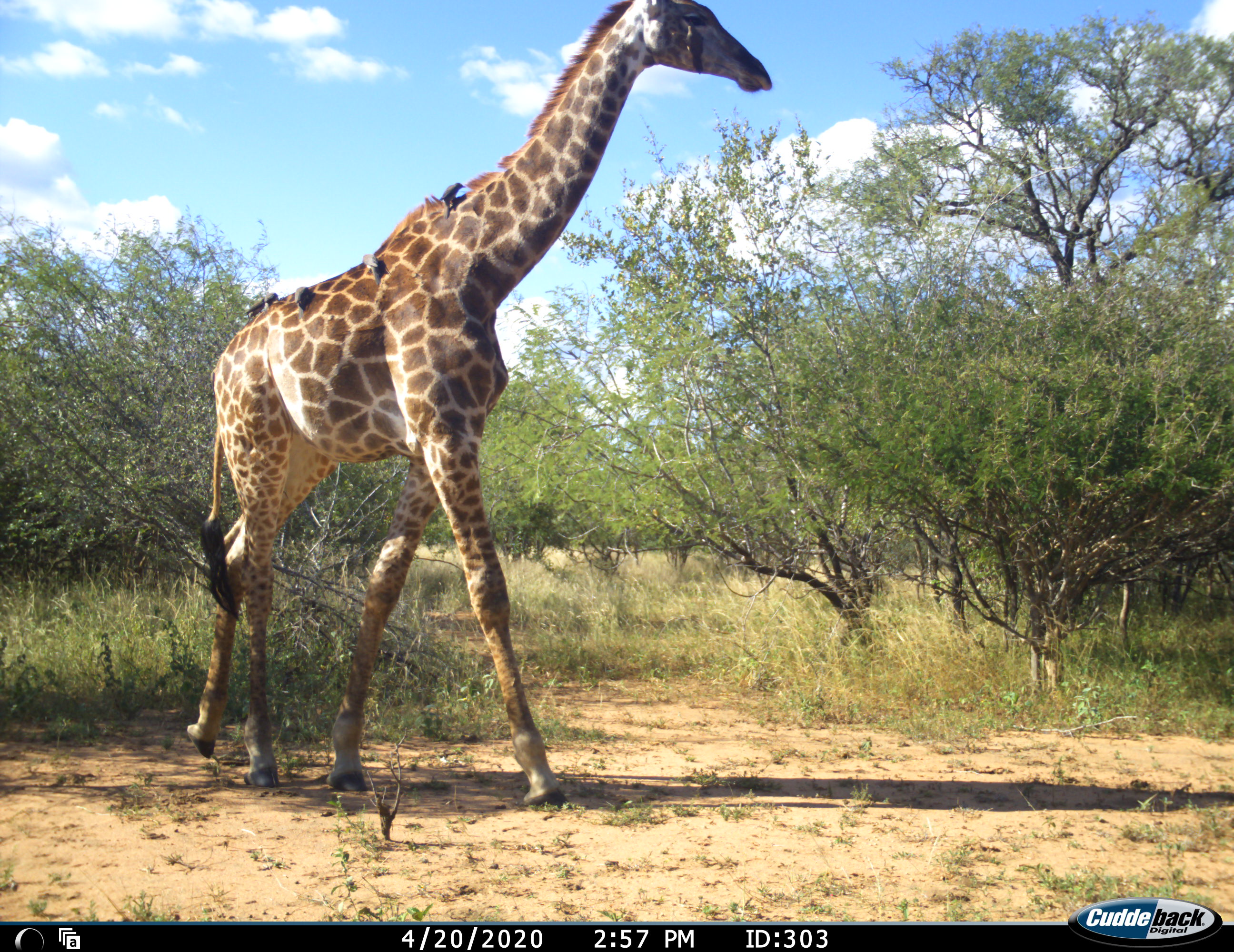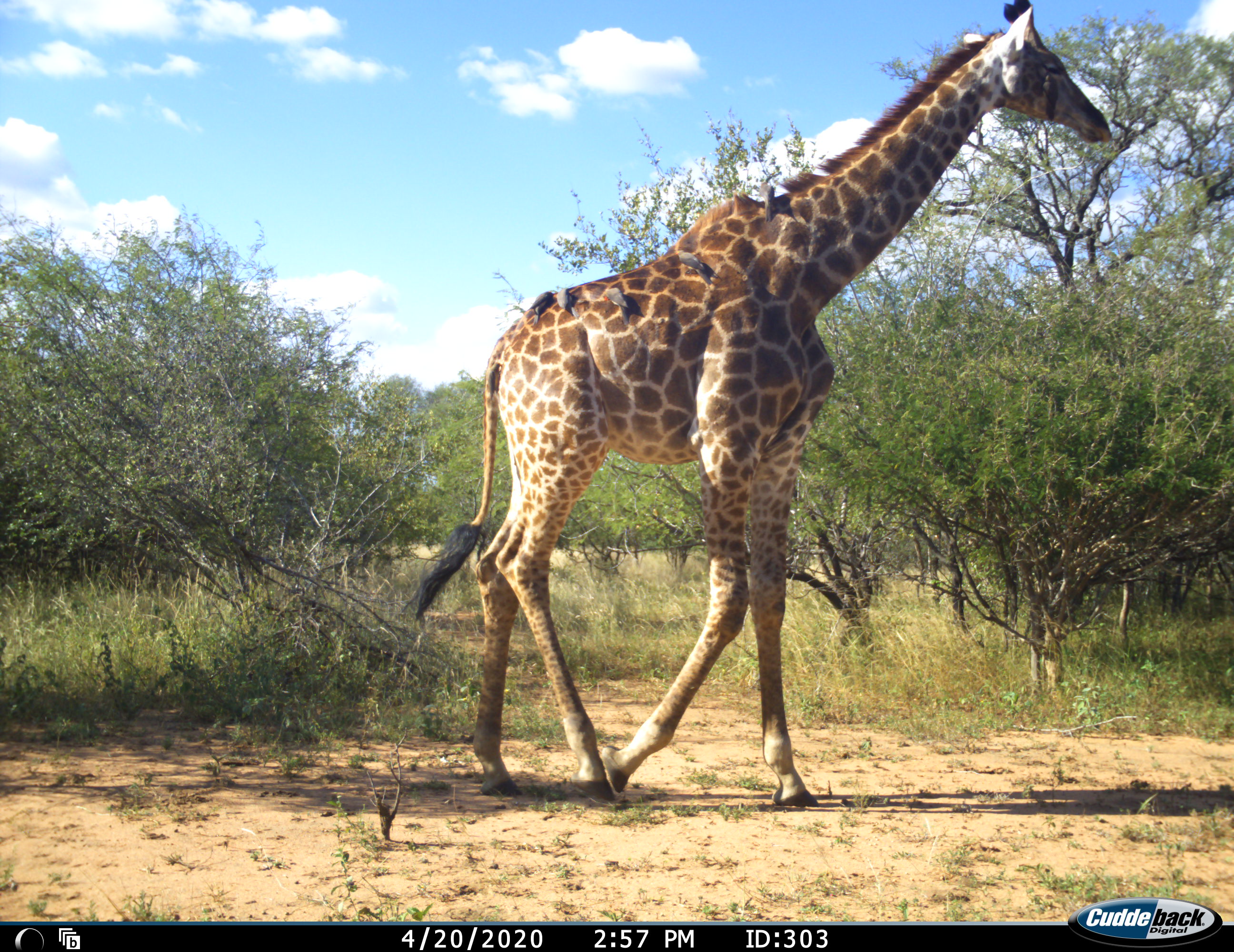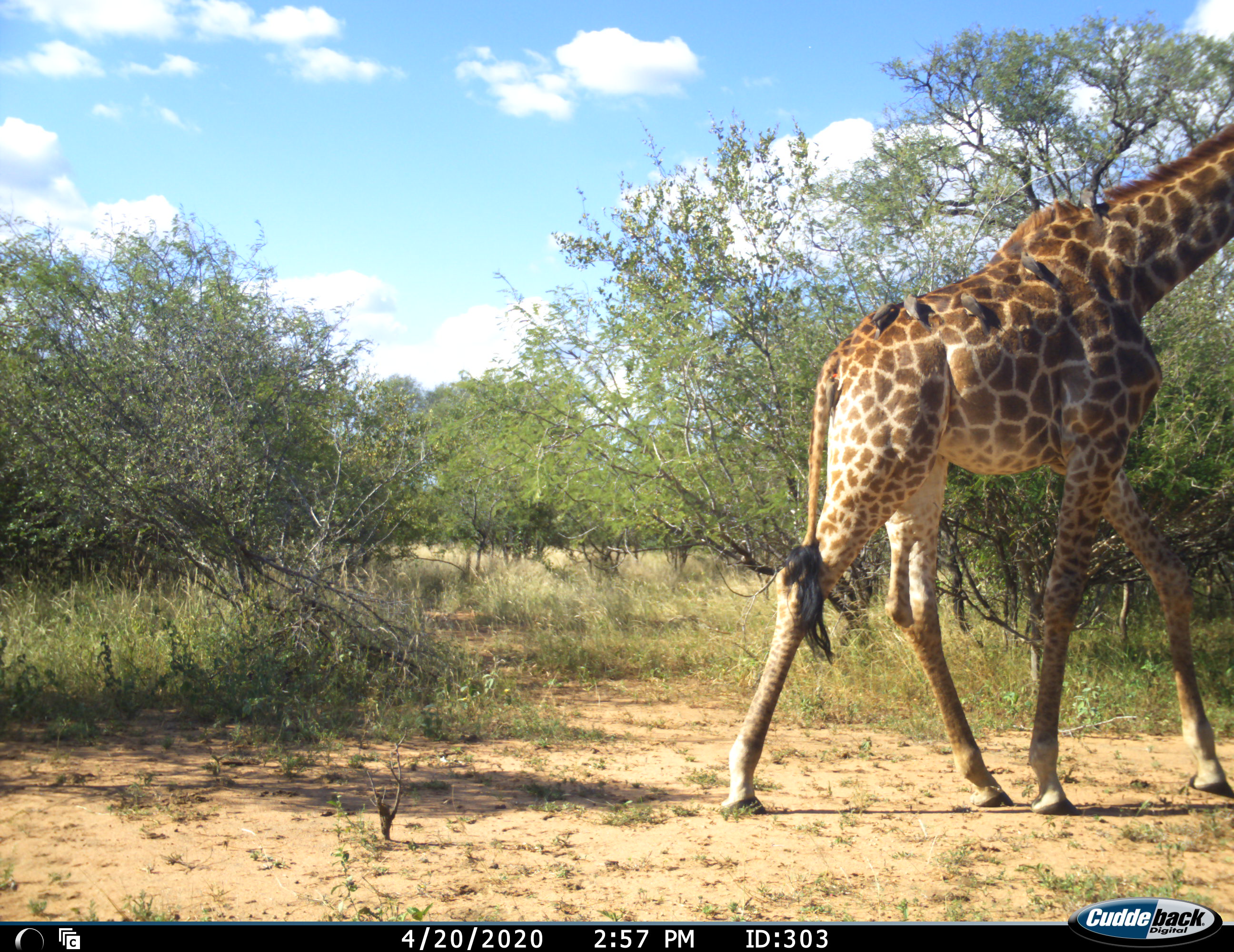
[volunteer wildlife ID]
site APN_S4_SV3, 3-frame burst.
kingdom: Animalia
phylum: Chordata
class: Mammalia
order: Artiodactyla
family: Giraffidae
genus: Giraffa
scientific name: Giraffa camelopardalis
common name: giraffe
Giraffe (Giraffa camelopardalis), count 1. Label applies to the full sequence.